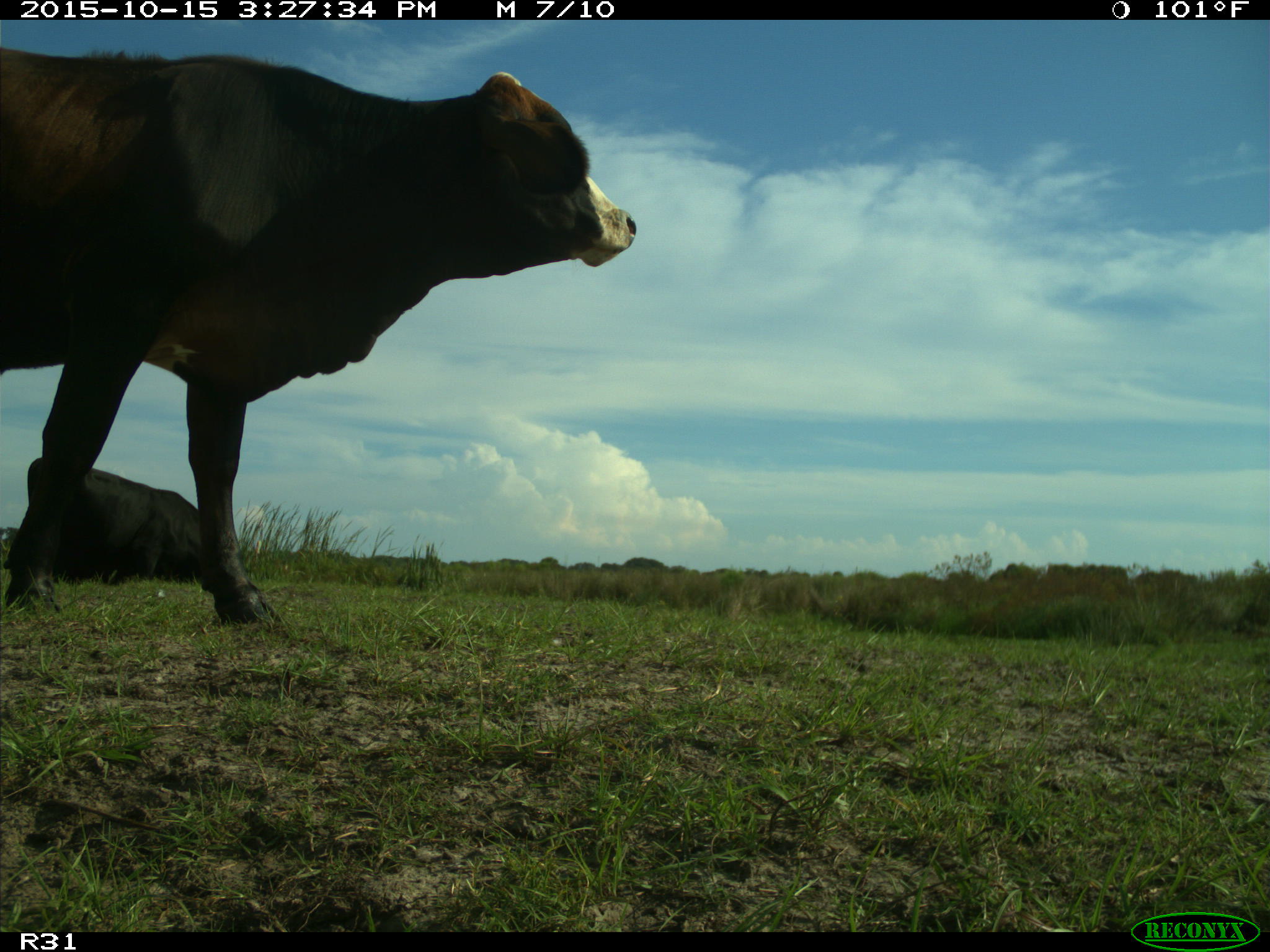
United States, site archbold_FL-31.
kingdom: Animalia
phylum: Chordata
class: Mammalia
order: Artiodactyla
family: Bovidae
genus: Bos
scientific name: Bos taurus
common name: domestic cow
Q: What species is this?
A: Bos taurus (domestic cow).